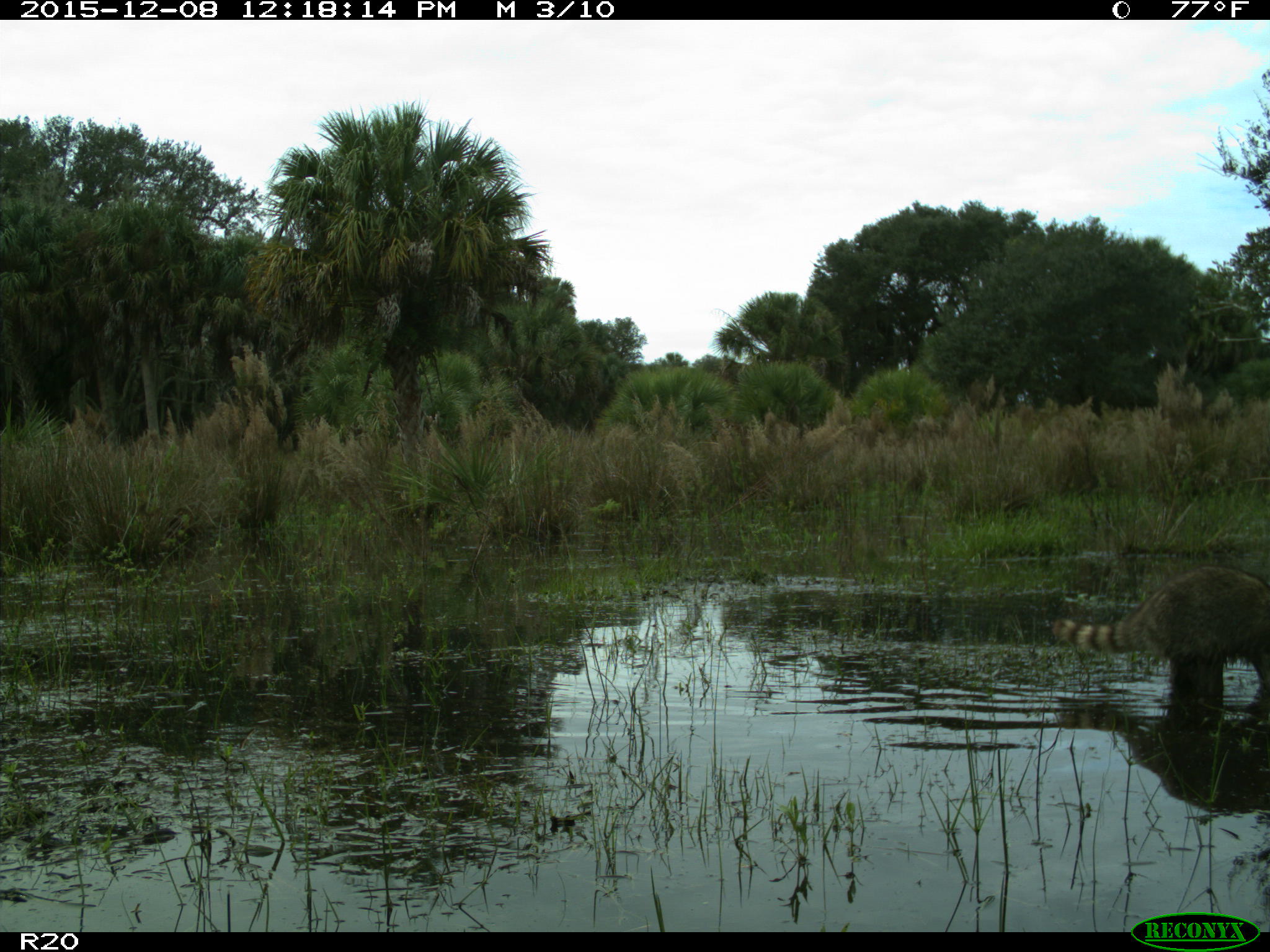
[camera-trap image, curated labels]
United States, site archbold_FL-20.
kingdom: Animalia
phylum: Chordata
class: Mammalia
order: Carnivora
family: Procyonidae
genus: Procyon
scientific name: Procyon lotor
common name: common raccoon